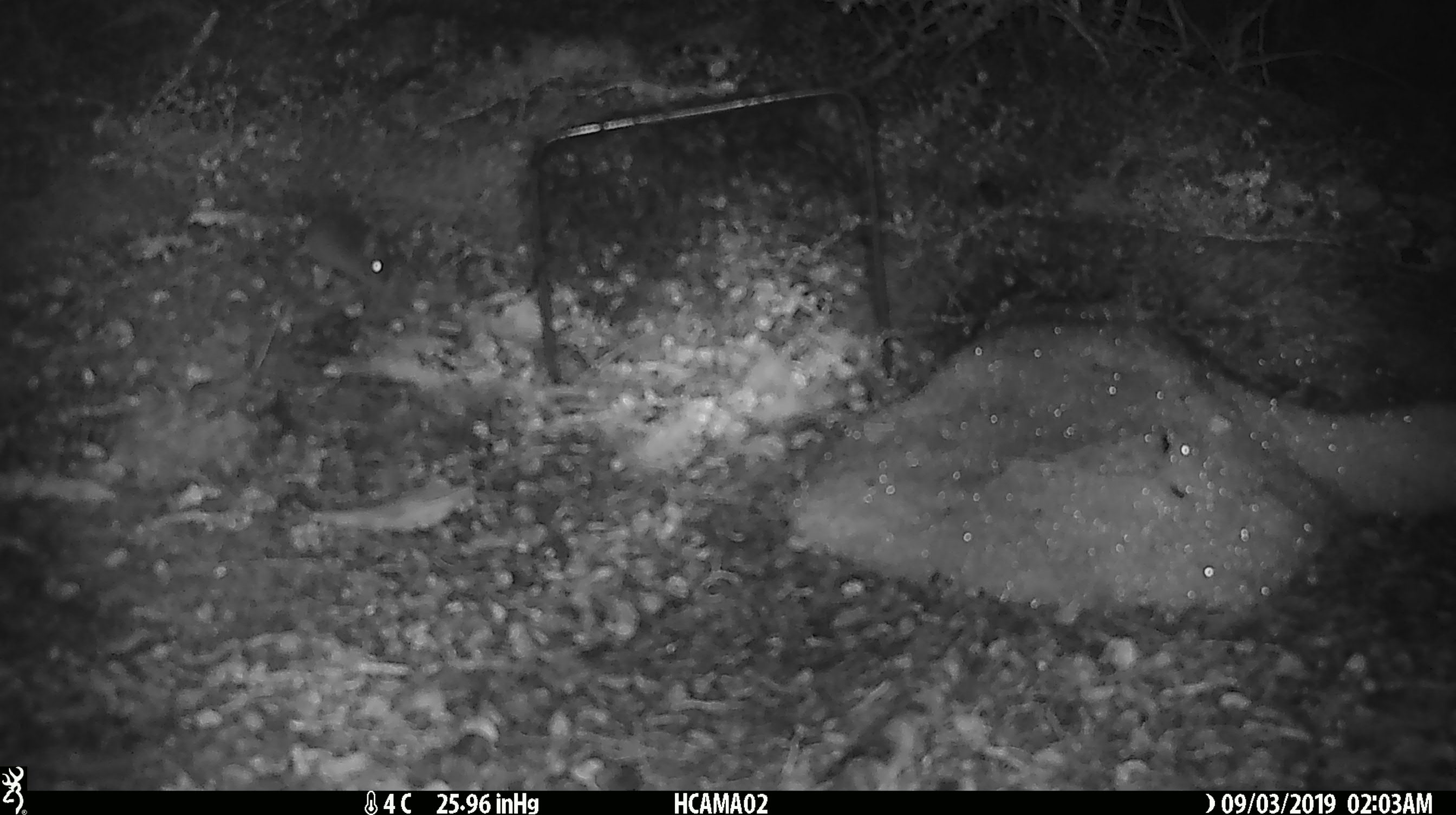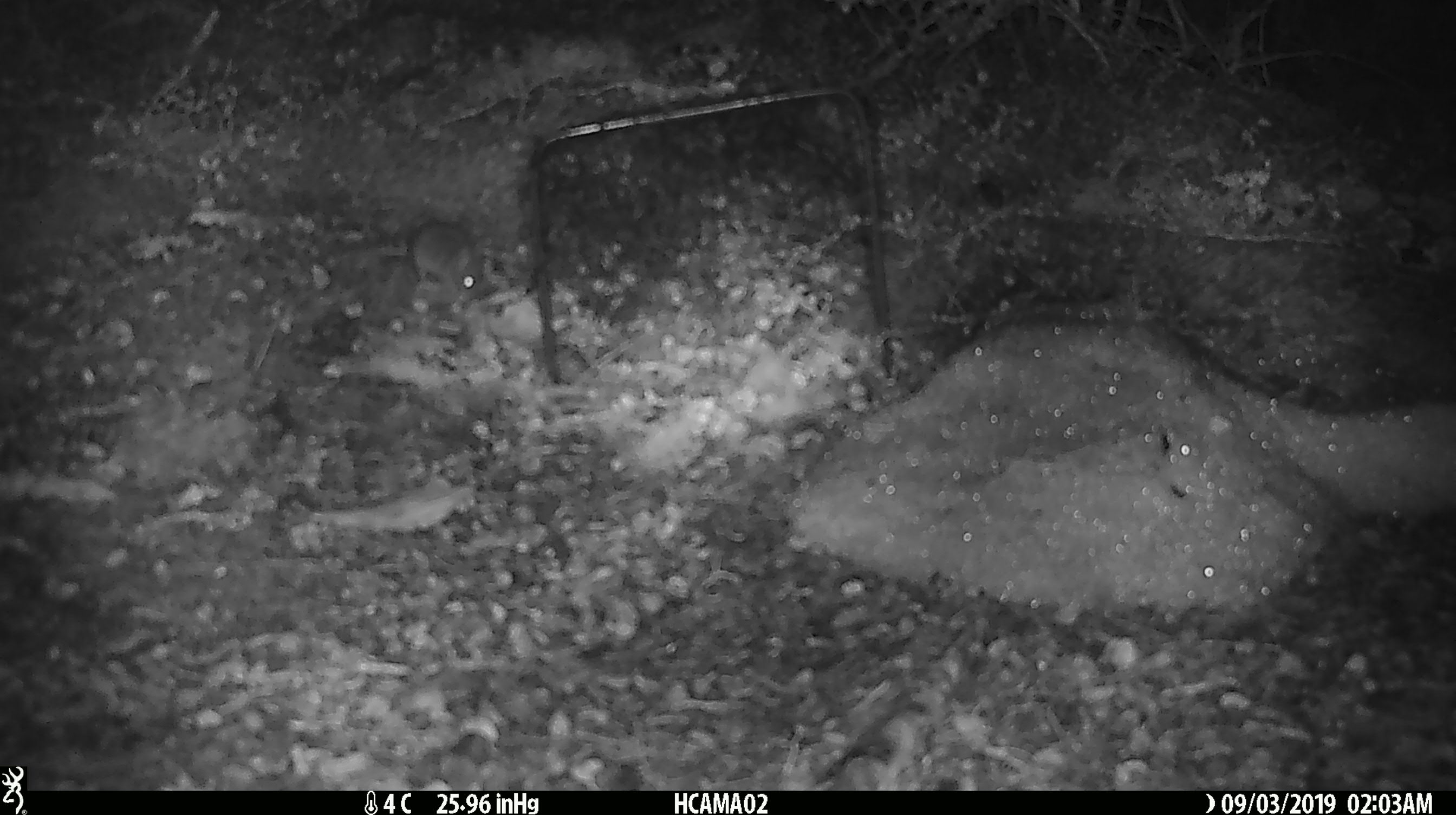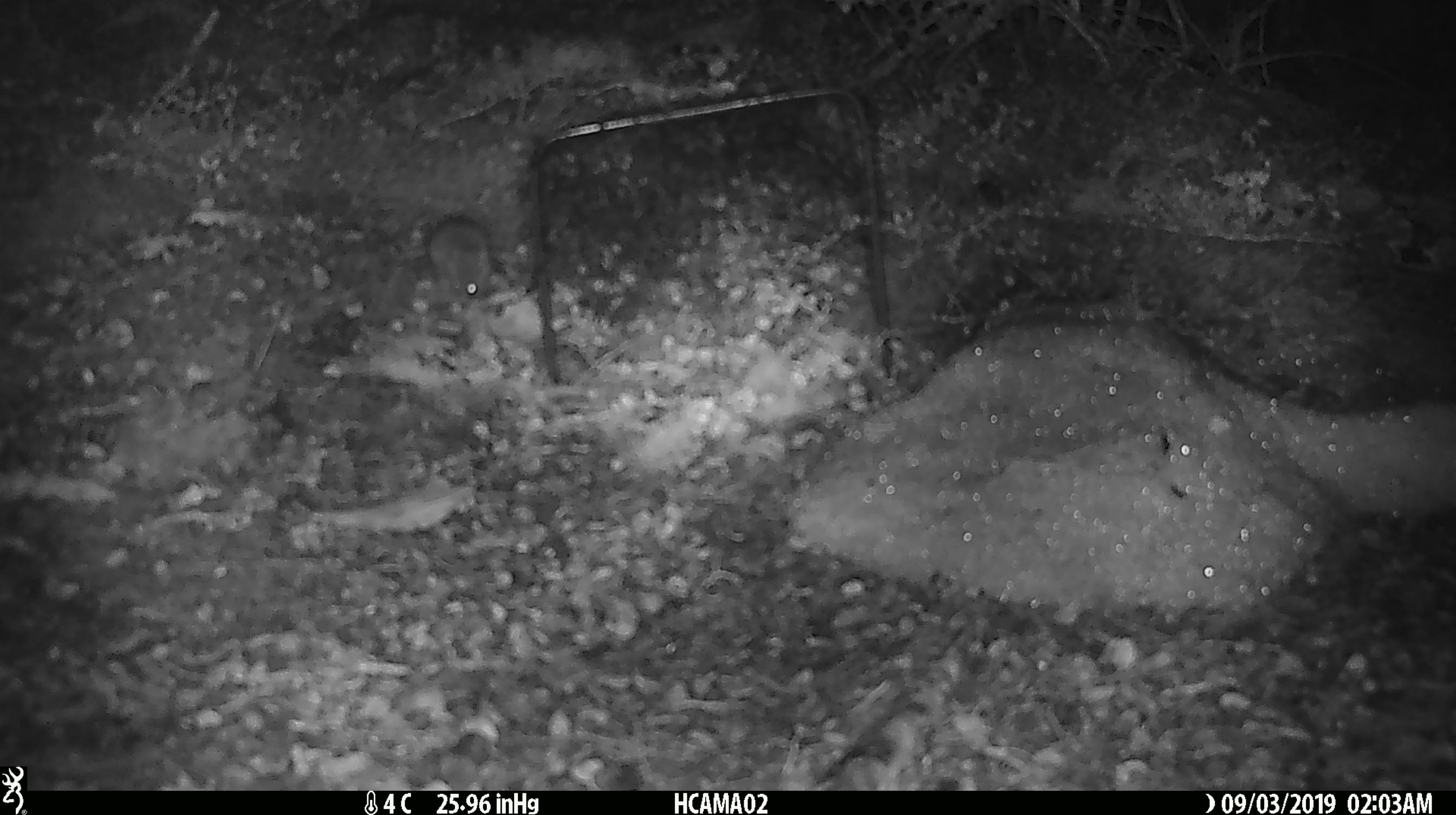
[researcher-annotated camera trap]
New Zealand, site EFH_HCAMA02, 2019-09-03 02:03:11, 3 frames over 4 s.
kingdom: Animalia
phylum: Chordata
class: Mammalia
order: Rodentia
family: Muridae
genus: Mus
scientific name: Mus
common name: mouse